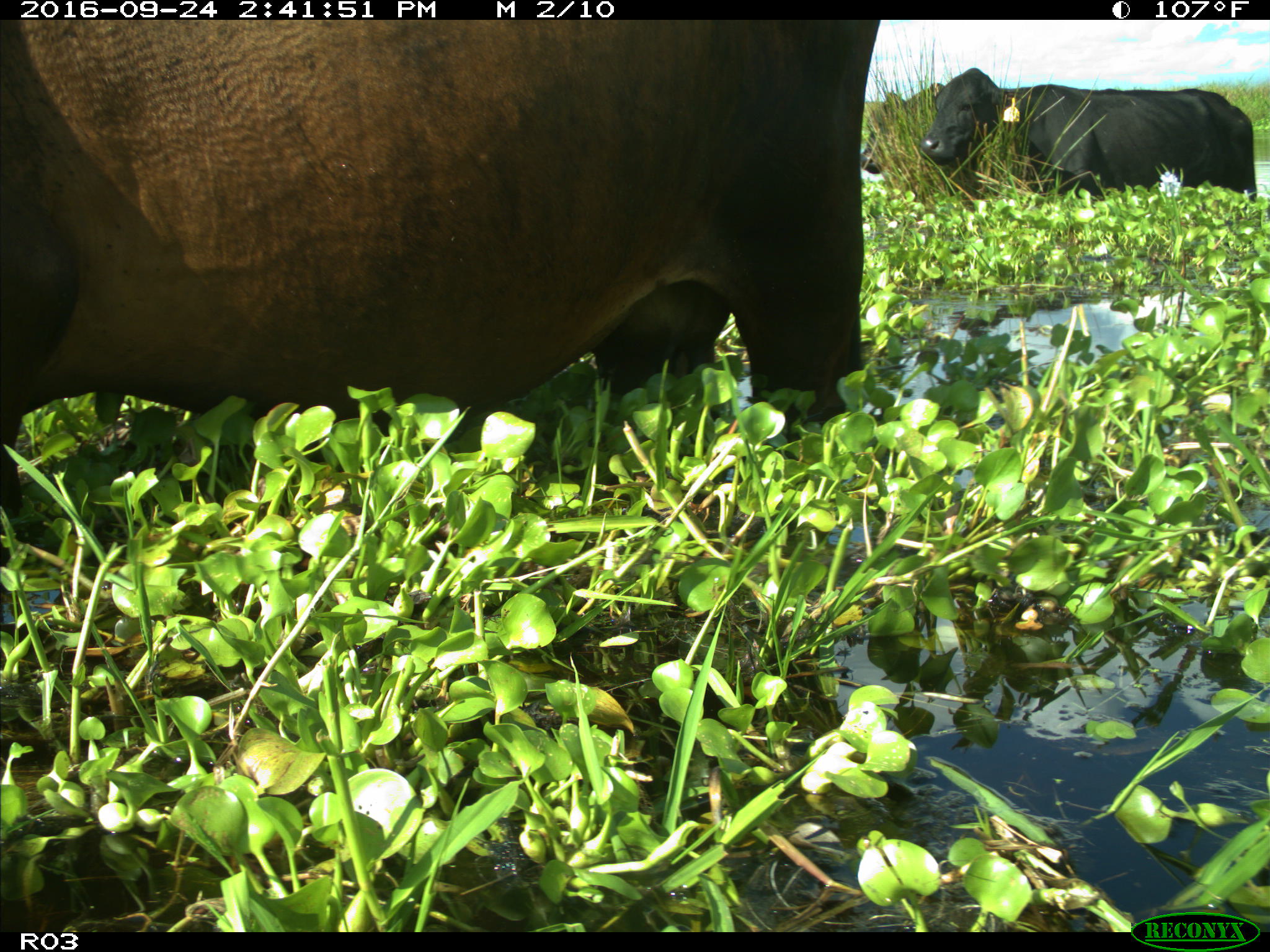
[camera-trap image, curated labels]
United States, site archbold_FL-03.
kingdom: Animalia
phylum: Chordata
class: Mammalia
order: Artiodactyla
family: Bovidae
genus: Bos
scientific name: Bos taurus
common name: domestic cow